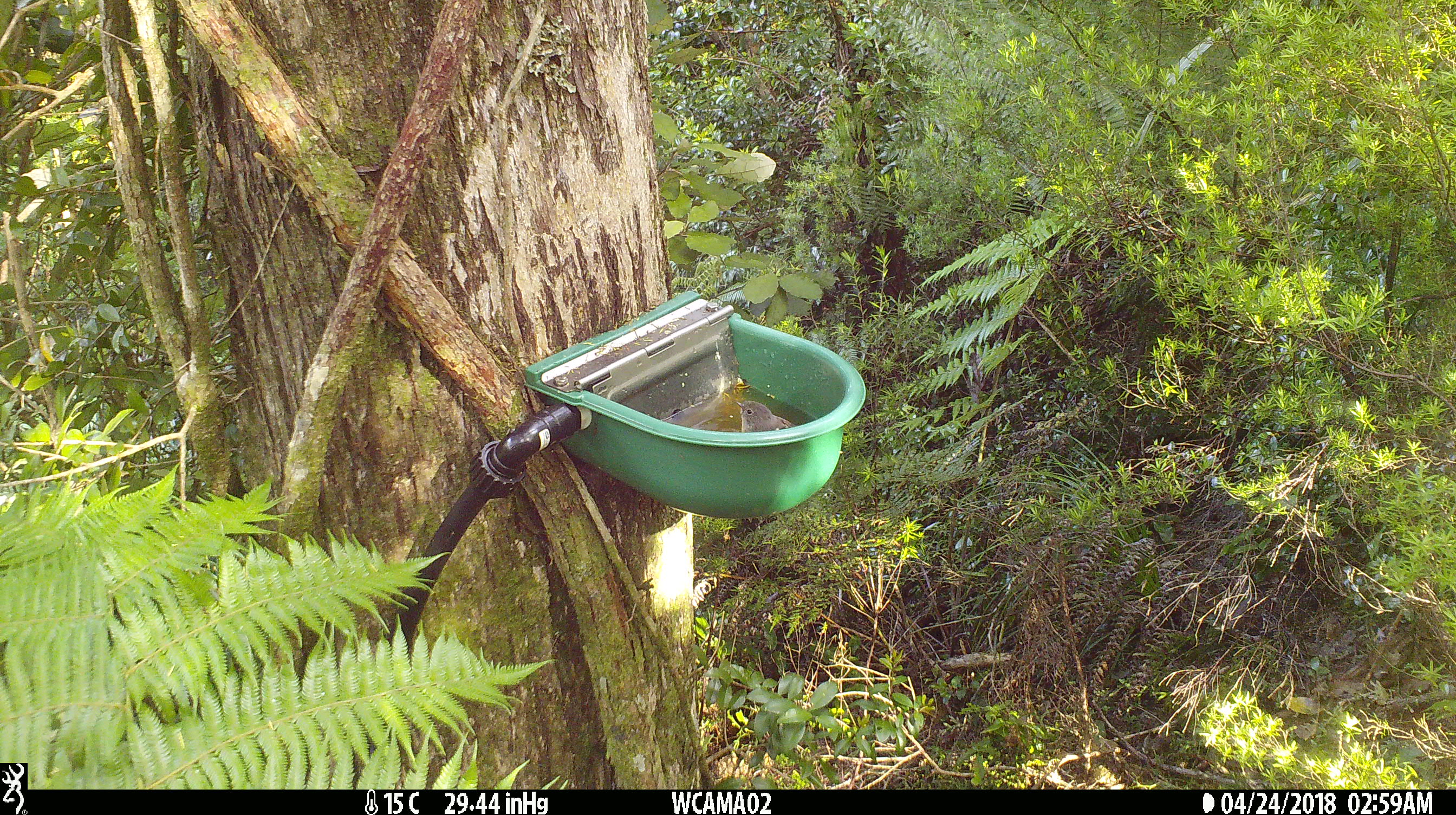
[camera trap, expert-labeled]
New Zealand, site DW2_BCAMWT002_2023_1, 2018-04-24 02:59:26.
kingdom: Animalia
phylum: Chordata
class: Aves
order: Passeriformes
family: Petroicidae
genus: Petroica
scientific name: Petroica macrocephala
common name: tomtit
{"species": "tomtit (Petroica macrocephala)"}